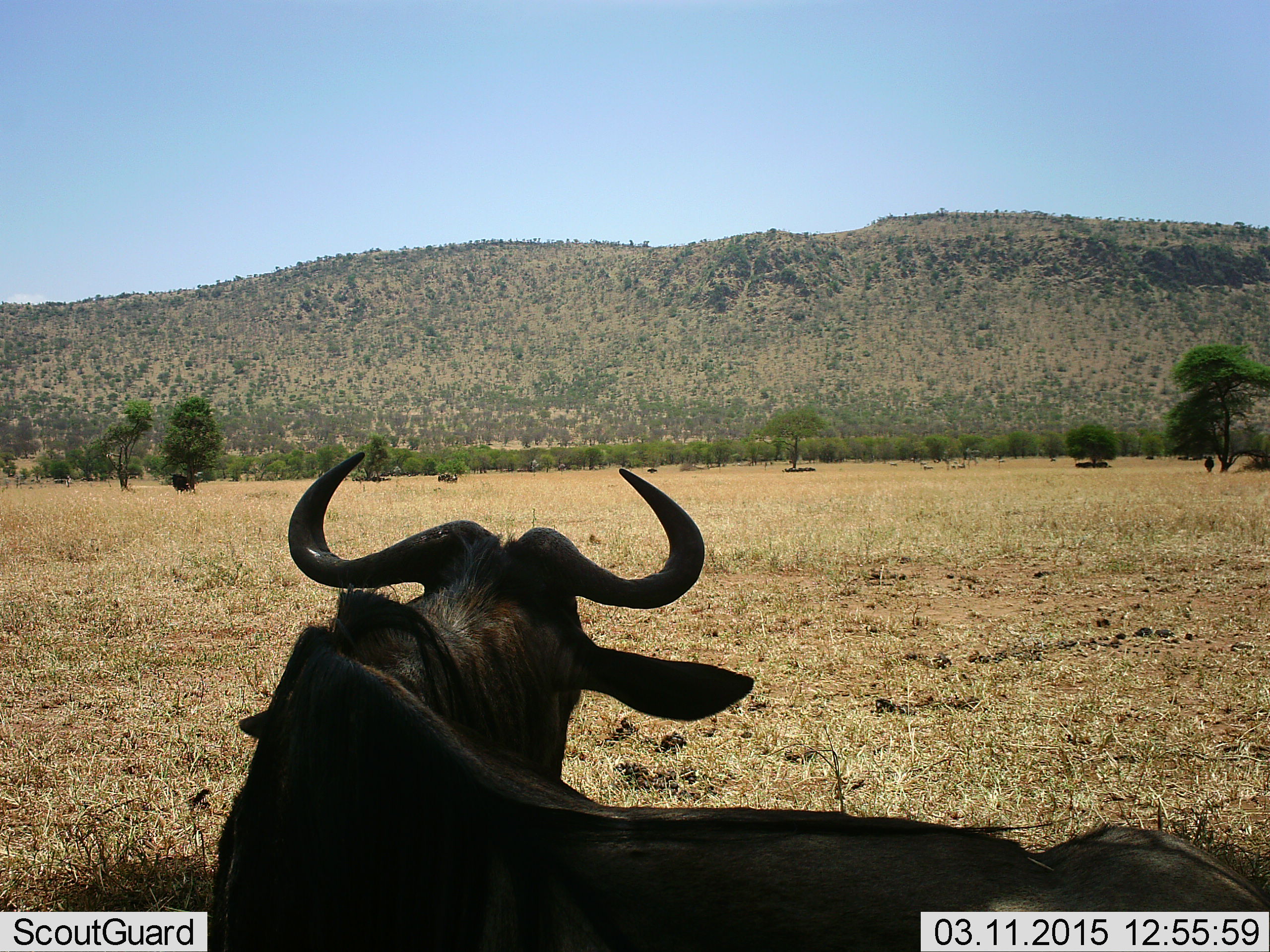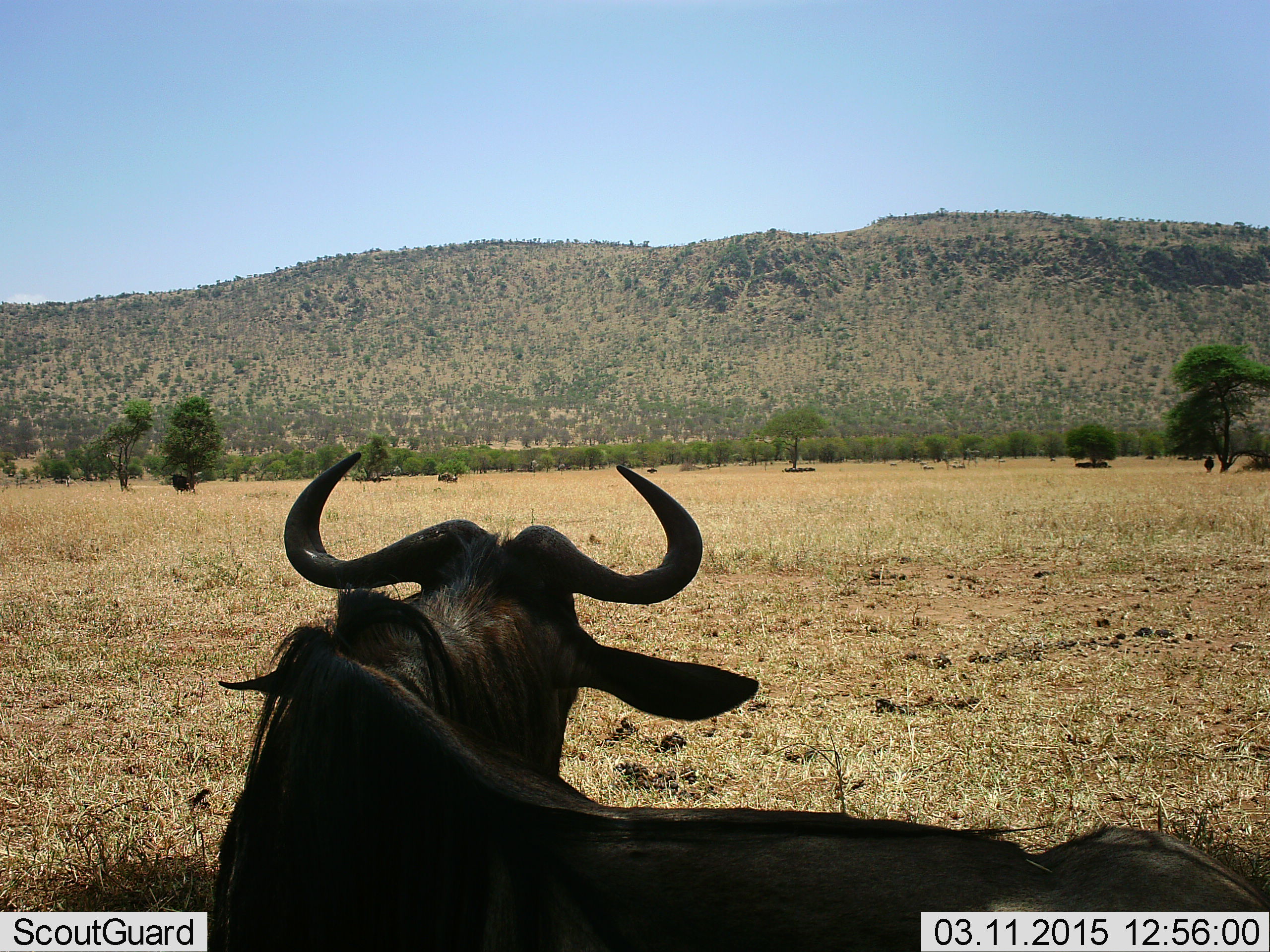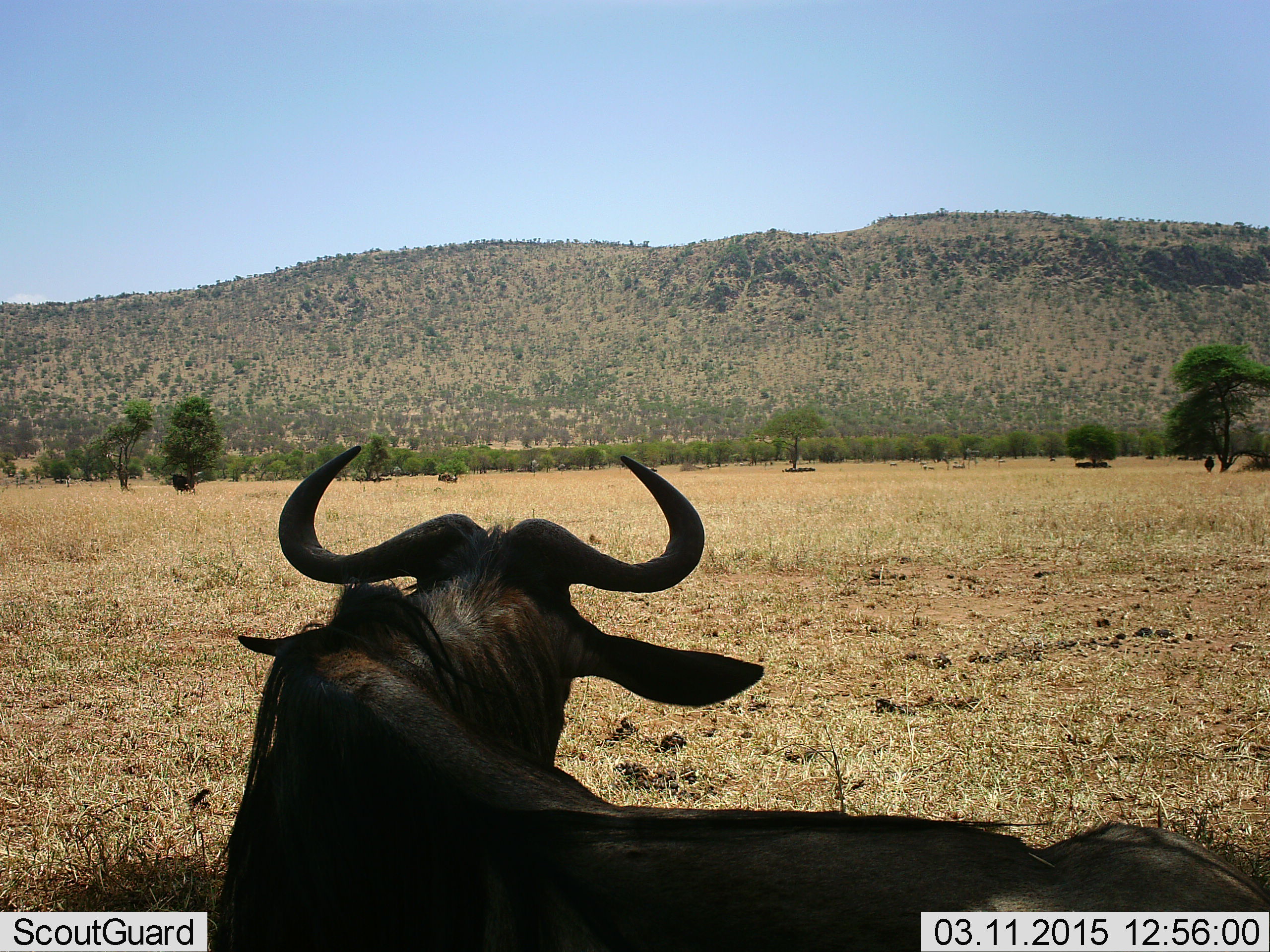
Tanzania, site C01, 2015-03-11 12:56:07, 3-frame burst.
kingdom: Animalia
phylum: Chordata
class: Mammalia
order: Artiodactyla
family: Bovidae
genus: Connochaetes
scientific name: Connochaetes taurinus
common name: blue wildebeest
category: wildebeest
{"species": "wildebeest (blue wildebeest) (Connochaetes taurinus)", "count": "1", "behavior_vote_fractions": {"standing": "30%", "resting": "70%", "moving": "0%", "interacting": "0%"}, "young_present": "0%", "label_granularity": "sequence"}